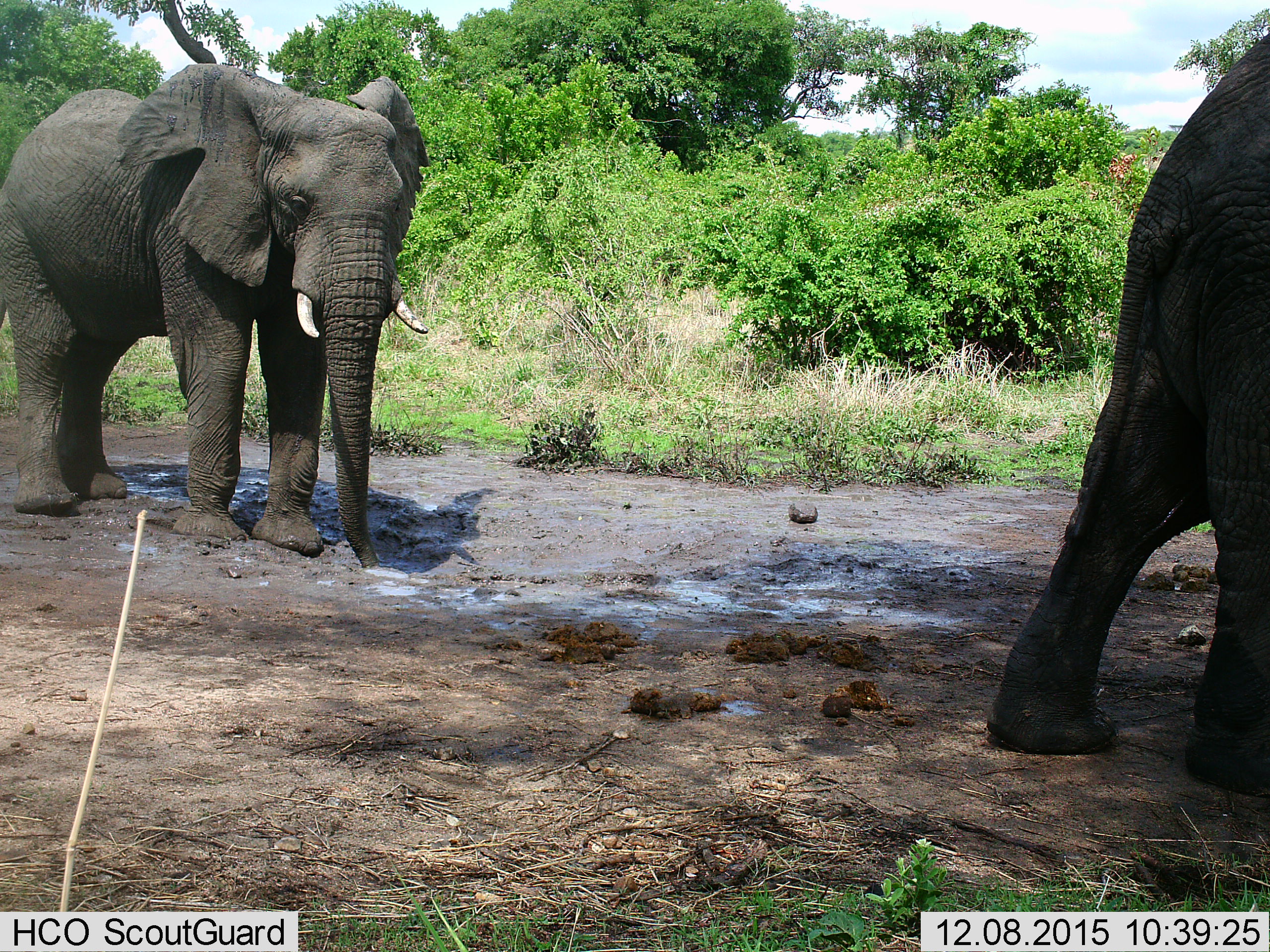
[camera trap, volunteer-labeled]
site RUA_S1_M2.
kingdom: Animalia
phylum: Chordata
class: Mammalia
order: Proboscidea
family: Elephantidae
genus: Loxodonta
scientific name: Loxodonta africana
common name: african bush elephant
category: elephant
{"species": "elephant (african bush elephant) (Loxodonta africana)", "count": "2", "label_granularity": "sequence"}